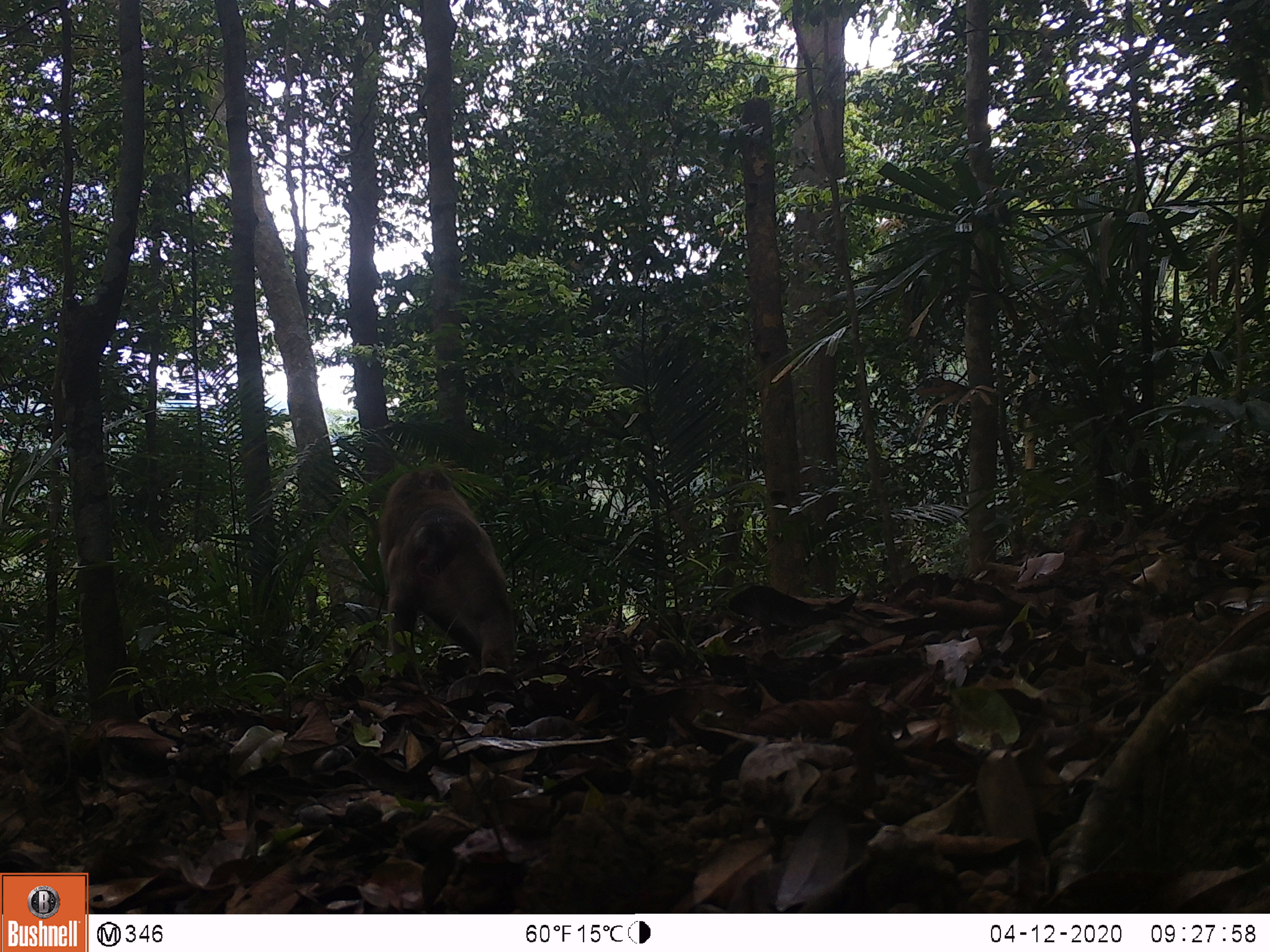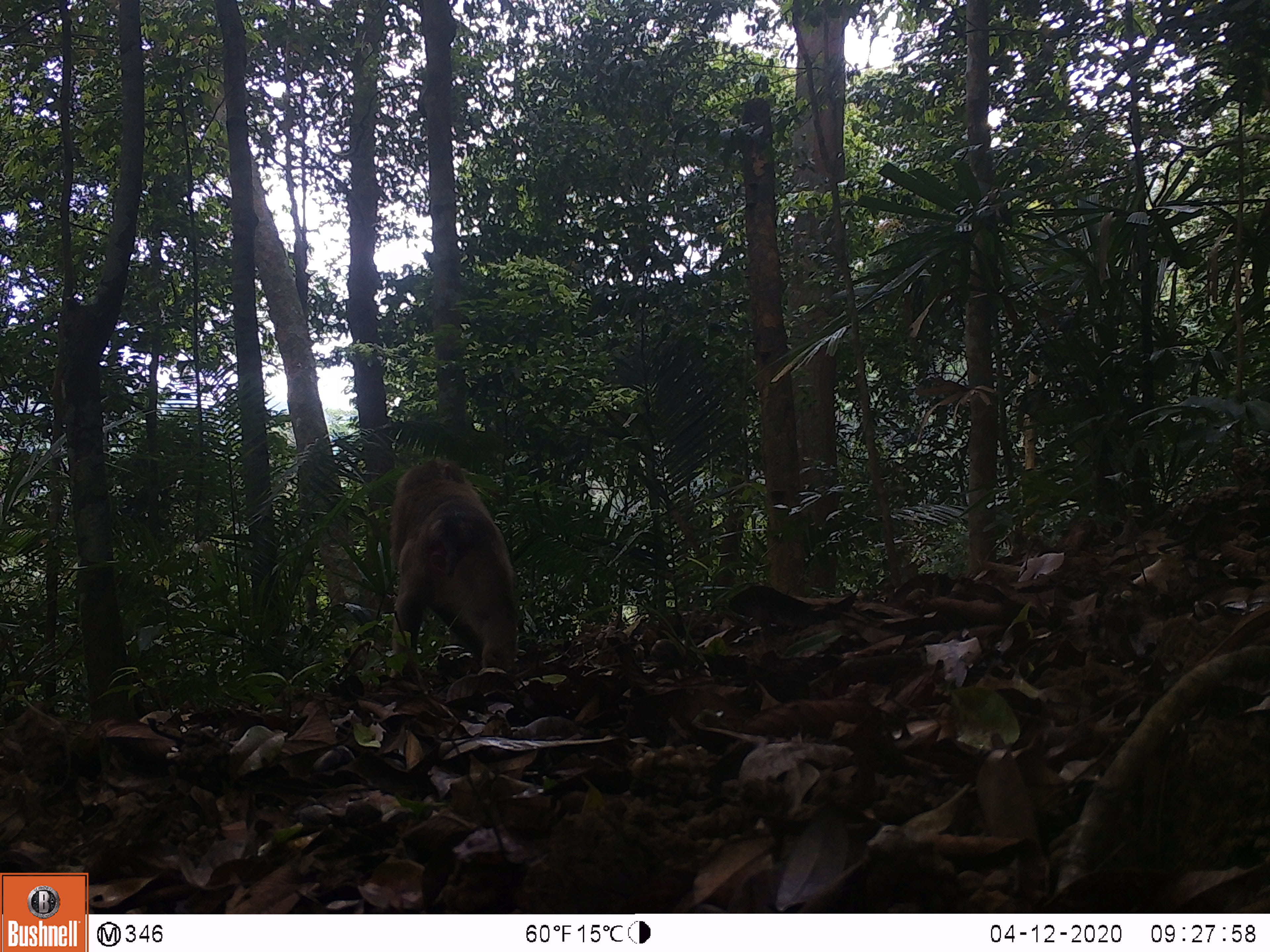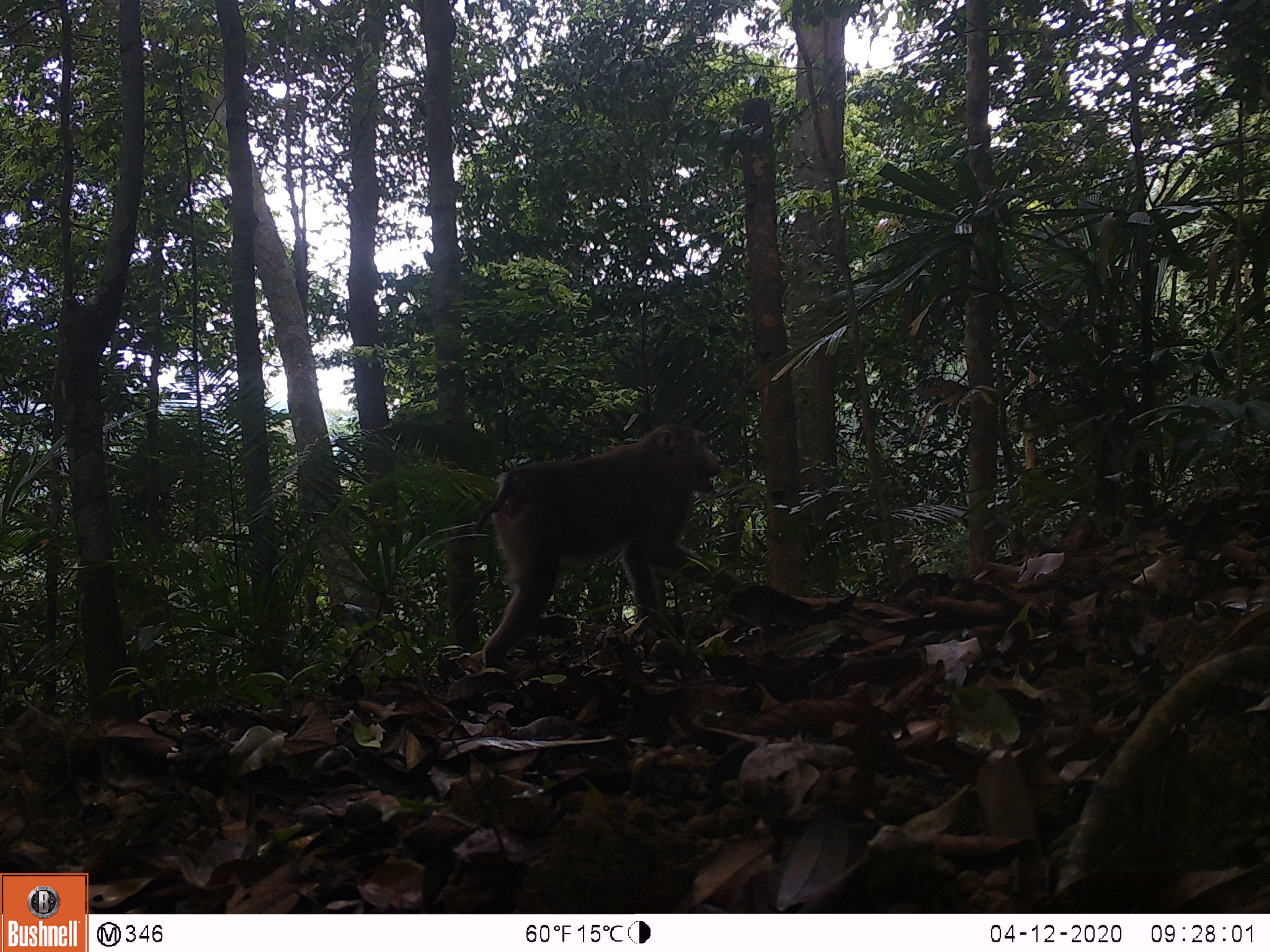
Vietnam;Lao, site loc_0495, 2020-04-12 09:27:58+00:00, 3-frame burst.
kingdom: Animalia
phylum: Chordata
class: Mammalia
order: Primates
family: Cercopithecidae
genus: Macaca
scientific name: Macaca nemestrina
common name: pig-tailed macaque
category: pig tailed macaque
Pig tailed macaque (pig-tailed macaque) (Macaca nemestrina). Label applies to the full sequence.